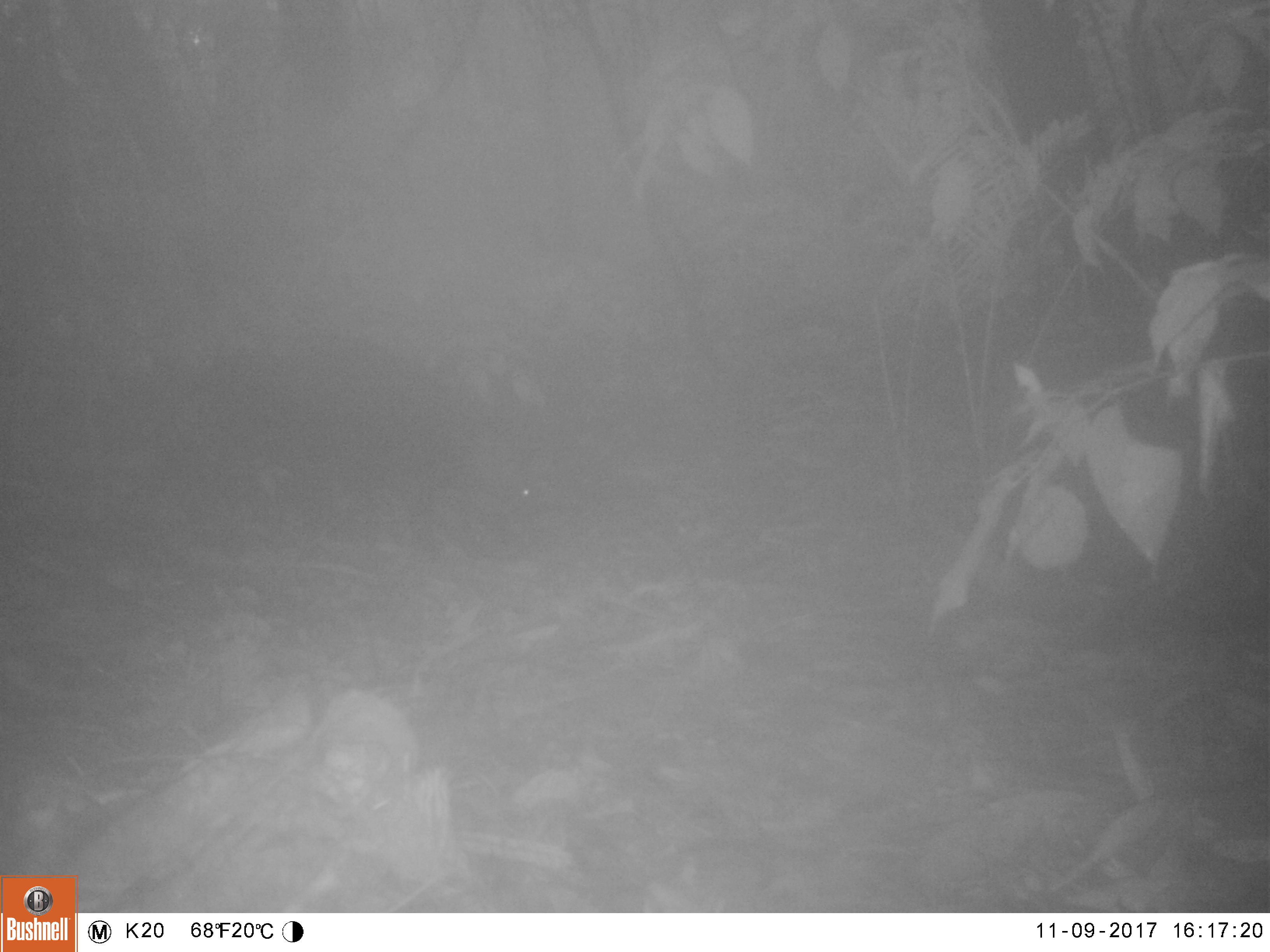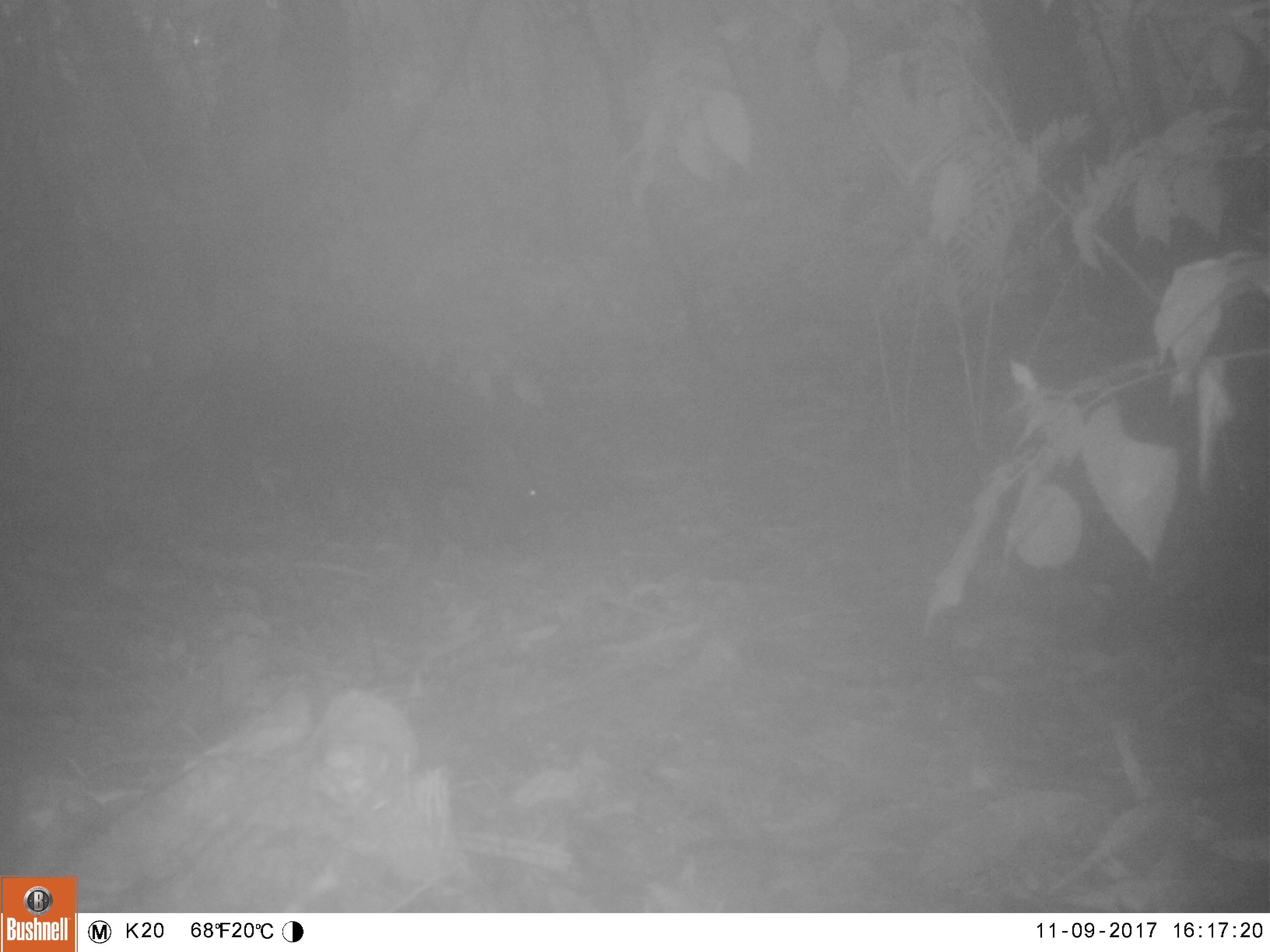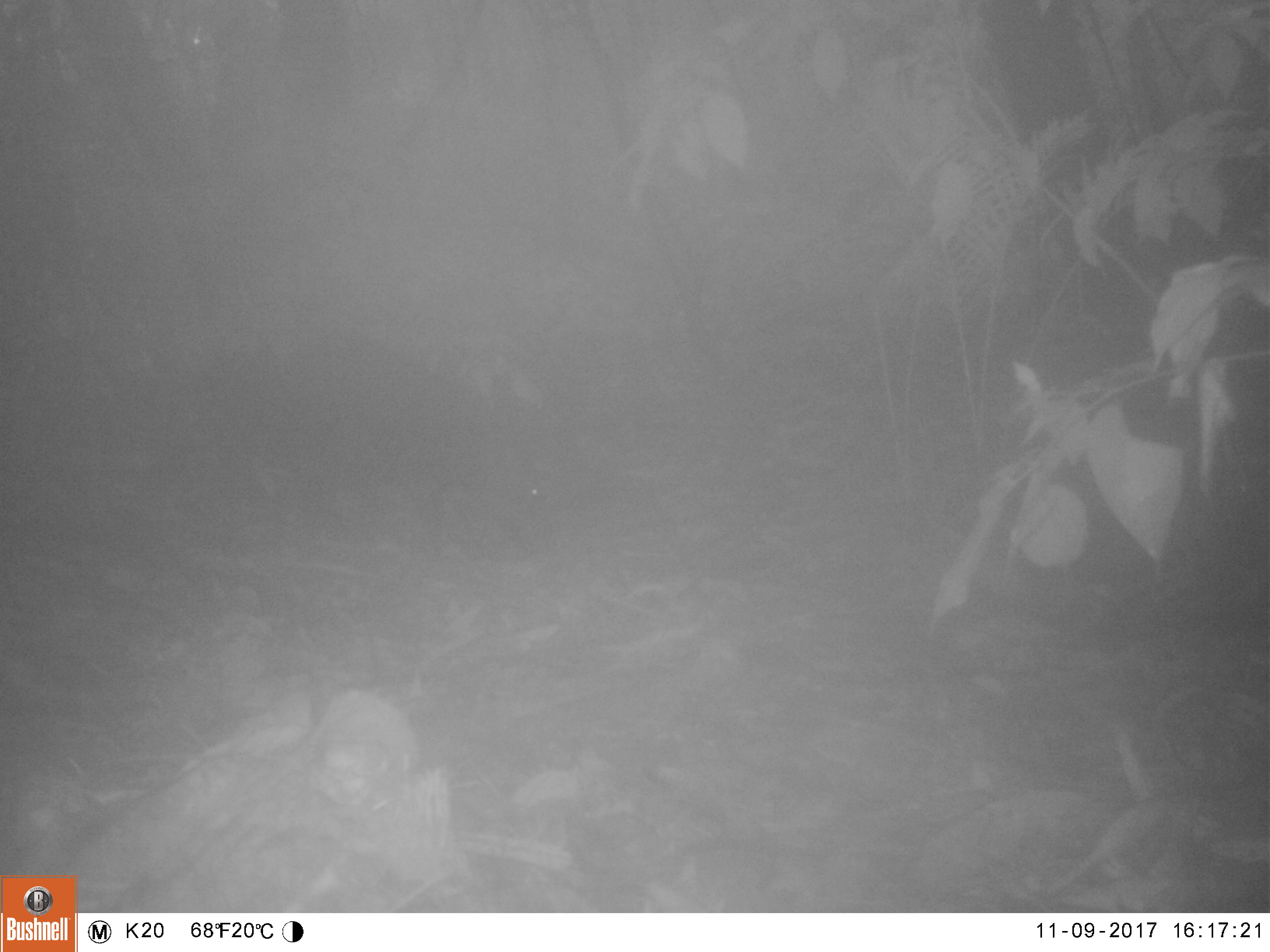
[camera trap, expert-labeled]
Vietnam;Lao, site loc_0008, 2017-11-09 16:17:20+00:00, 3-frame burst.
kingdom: Animalia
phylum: Chordata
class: Mammalia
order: Artiodactyla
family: Suidae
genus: Sus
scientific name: Sus scrofa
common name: eurasian wild pig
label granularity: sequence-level